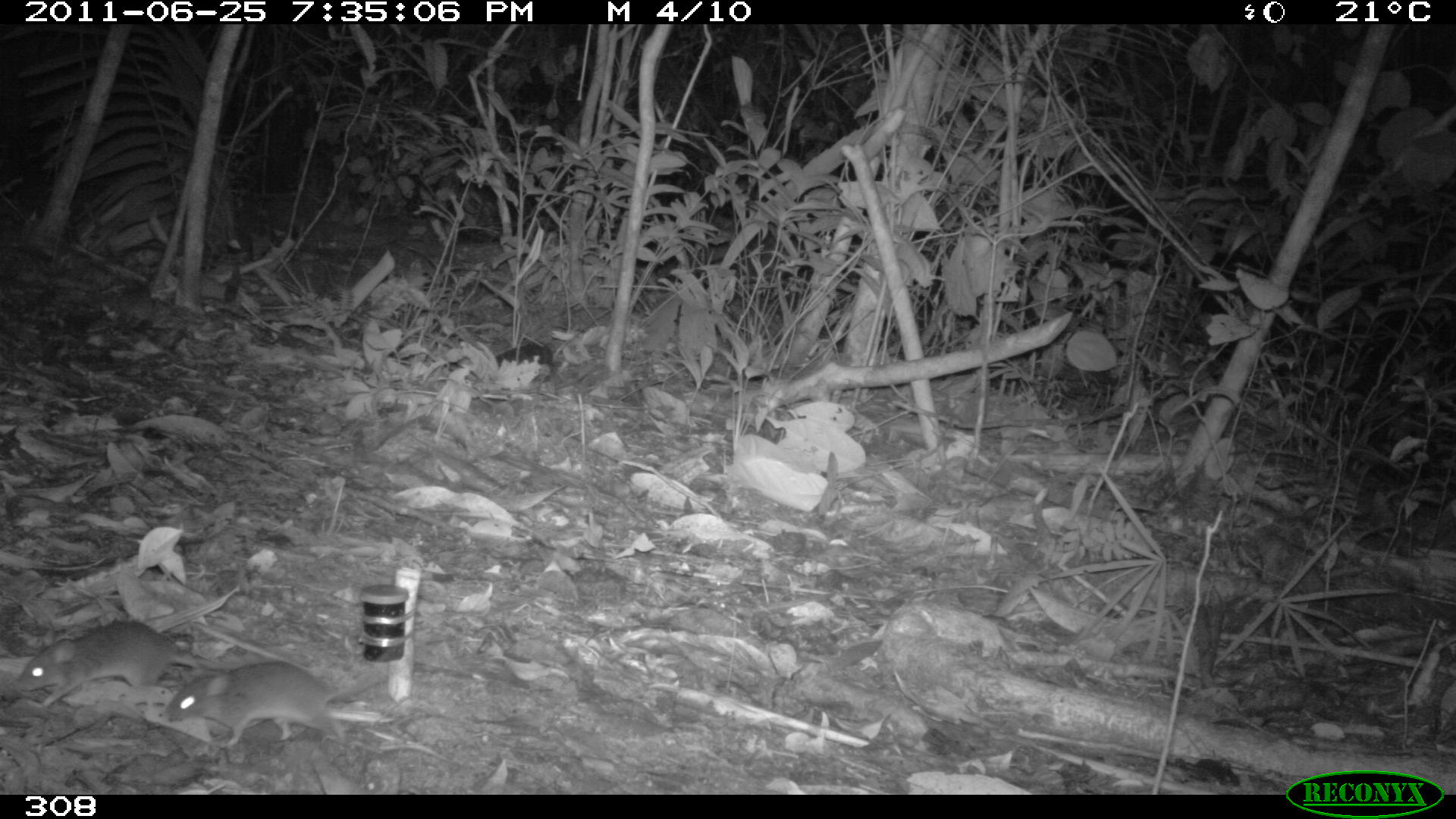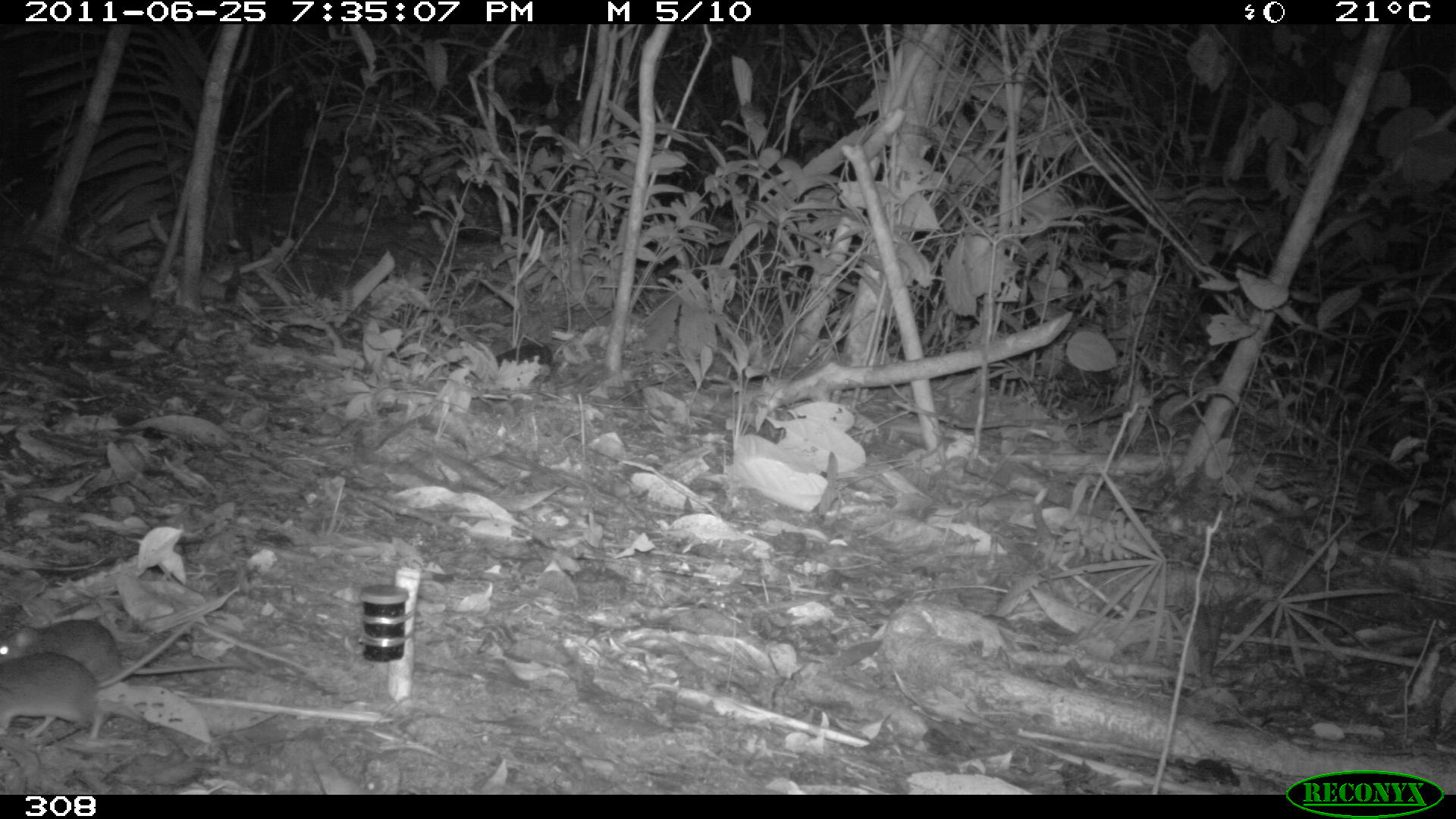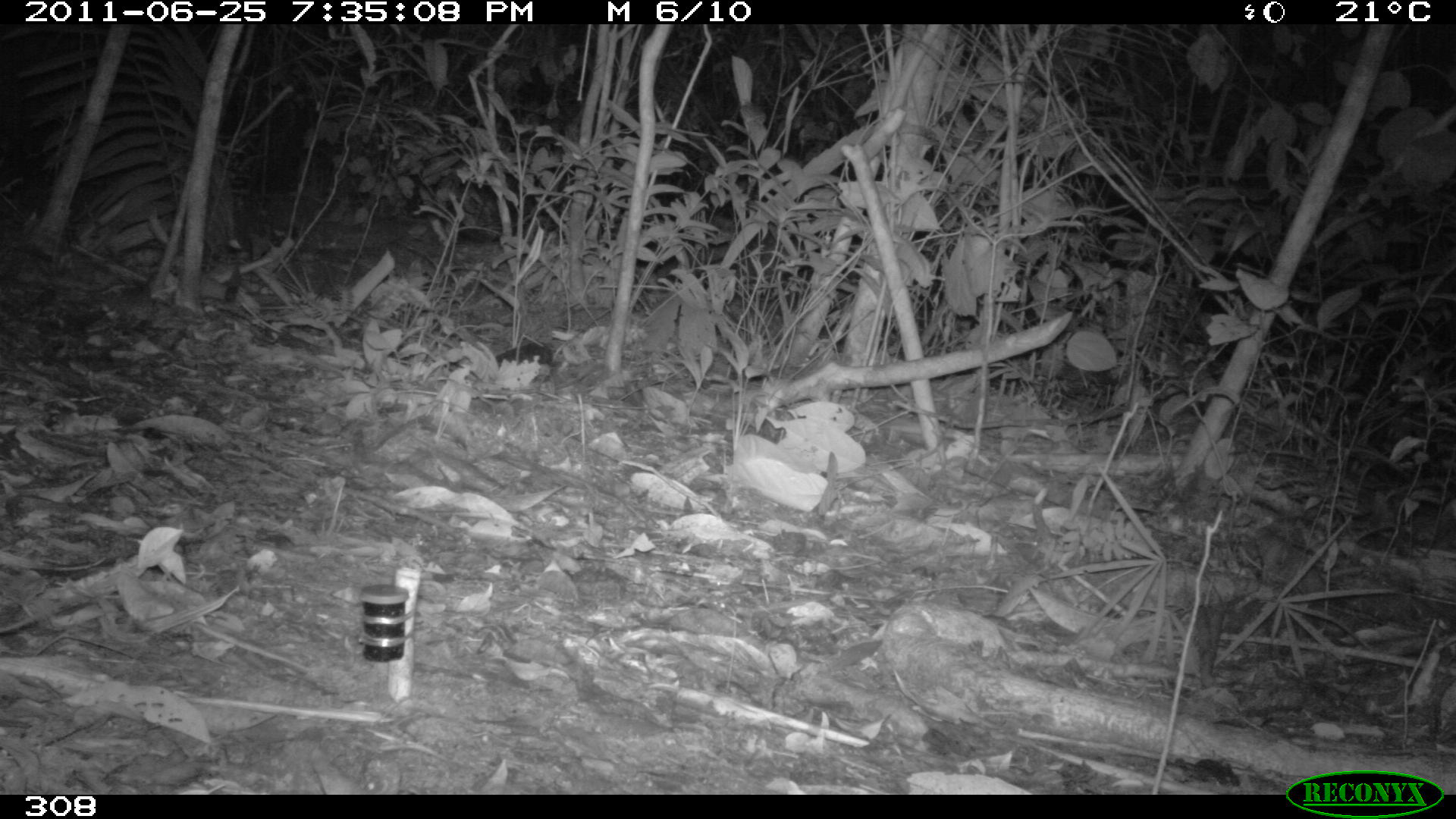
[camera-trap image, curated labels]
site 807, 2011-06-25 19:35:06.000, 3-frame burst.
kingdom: Animalia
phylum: Chordata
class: Mammalia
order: Rodentia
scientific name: Rodentia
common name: rodents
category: unknown rodent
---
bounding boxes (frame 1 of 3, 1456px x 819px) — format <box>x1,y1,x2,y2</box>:
unknown rodent: <box>14,619,259,709</box>; <box>163,659,384,745</box>